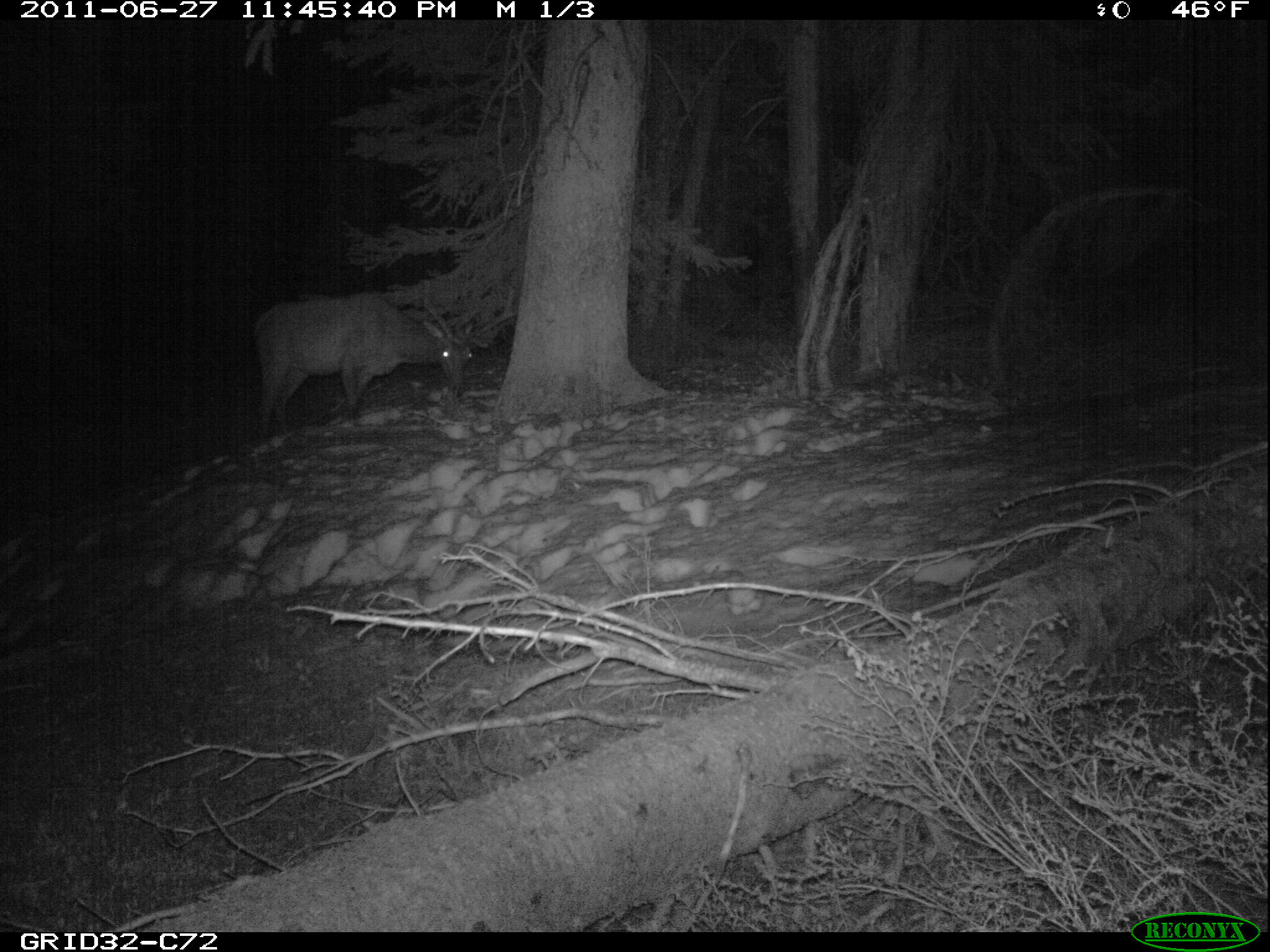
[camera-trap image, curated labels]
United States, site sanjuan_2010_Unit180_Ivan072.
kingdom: Animalia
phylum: Chordata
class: Mammalia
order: Artiodactyla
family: Cervidae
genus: Cervus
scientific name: Cervus elaphus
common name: red deer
Cervus elaphus (red deer).